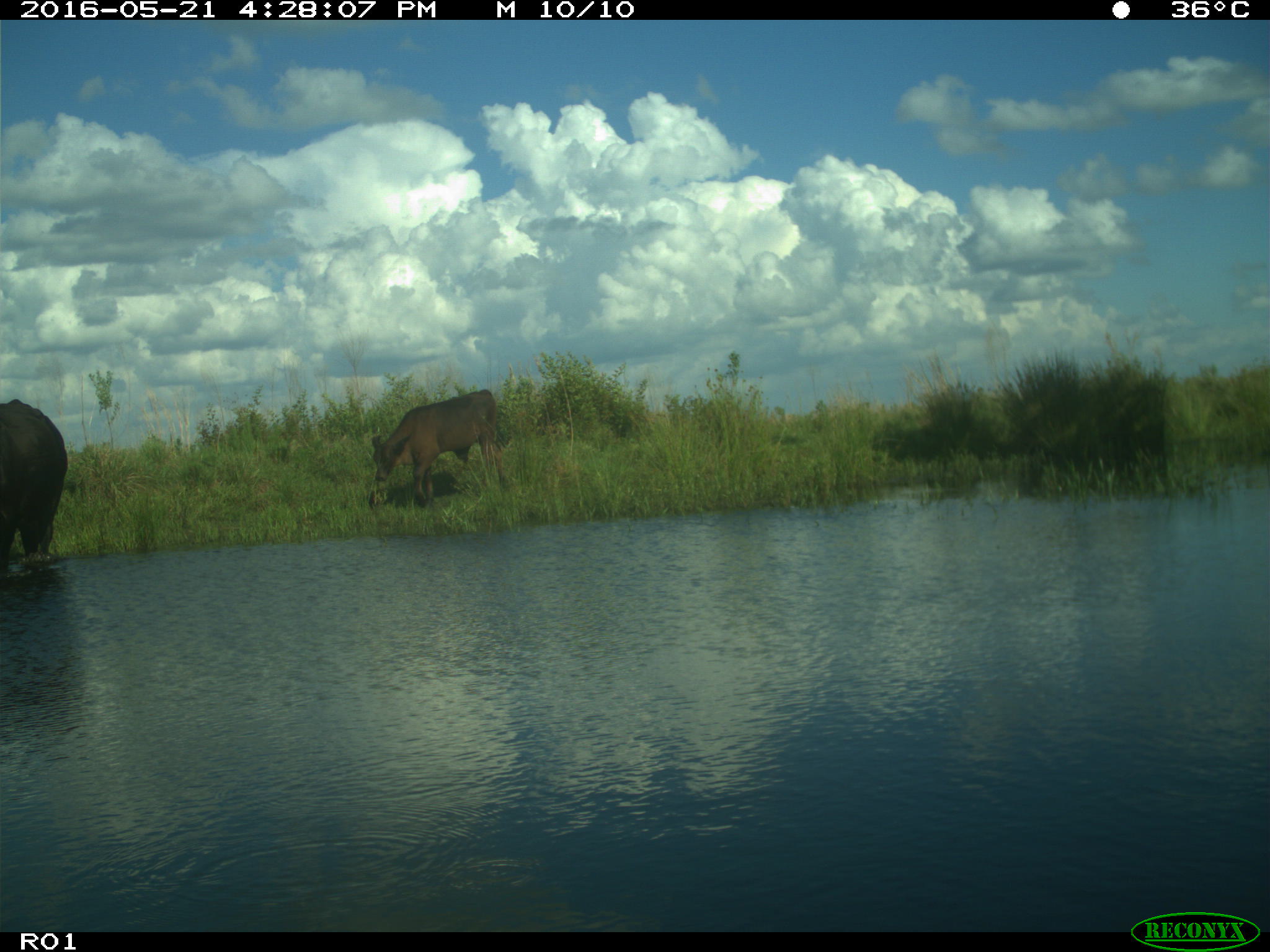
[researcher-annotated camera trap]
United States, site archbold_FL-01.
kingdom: Animalia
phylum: Chordata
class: Mammalia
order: Artiodactyla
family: Bovidae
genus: Bos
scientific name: Bos taurus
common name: domestic cow